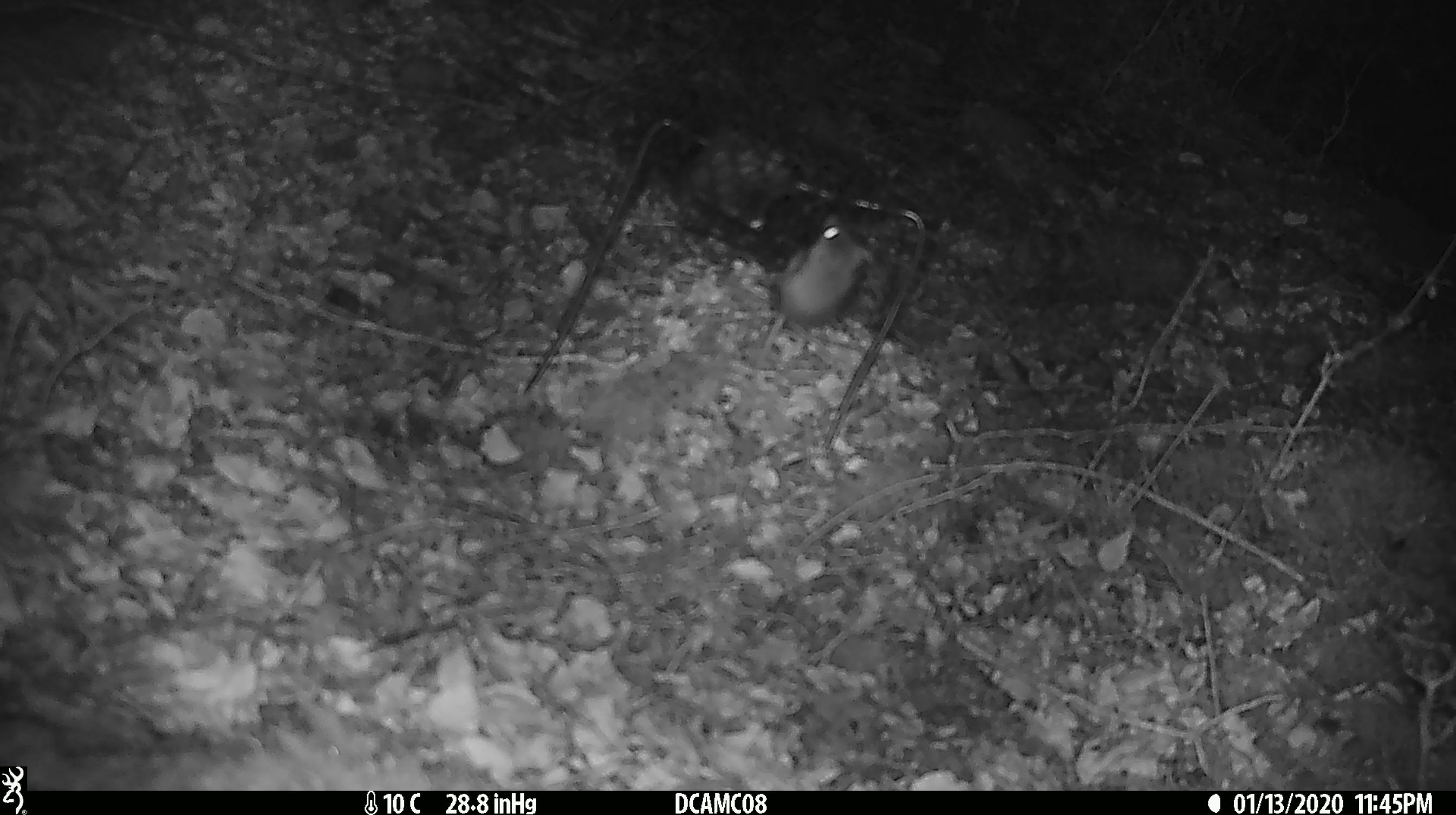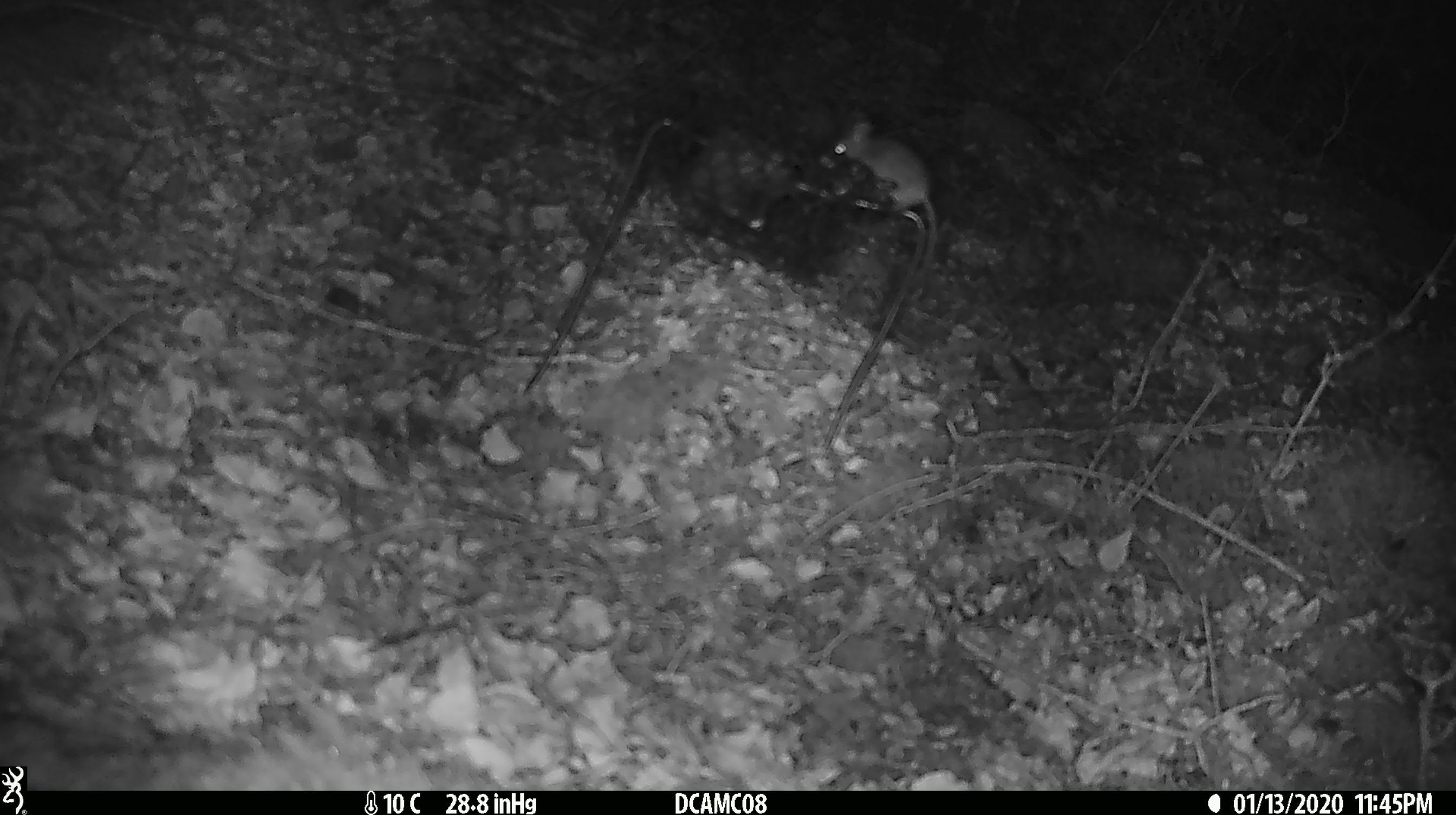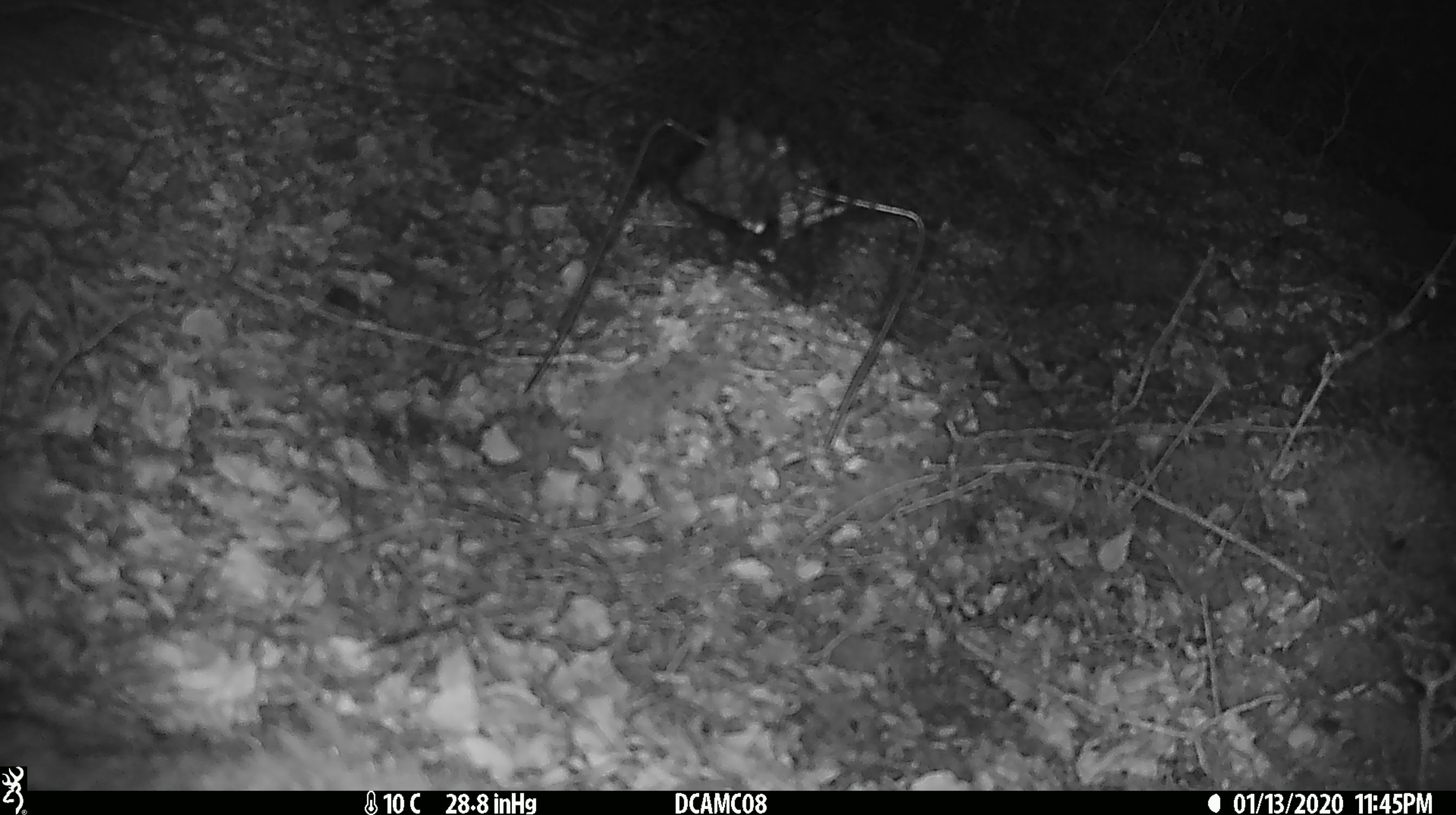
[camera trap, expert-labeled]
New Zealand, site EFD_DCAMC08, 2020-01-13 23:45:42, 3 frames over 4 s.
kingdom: Animalia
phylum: Chordata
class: Mammalia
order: Rodentia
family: Muridae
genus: Mus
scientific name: Mus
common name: mouse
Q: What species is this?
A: Mouse (Mus).